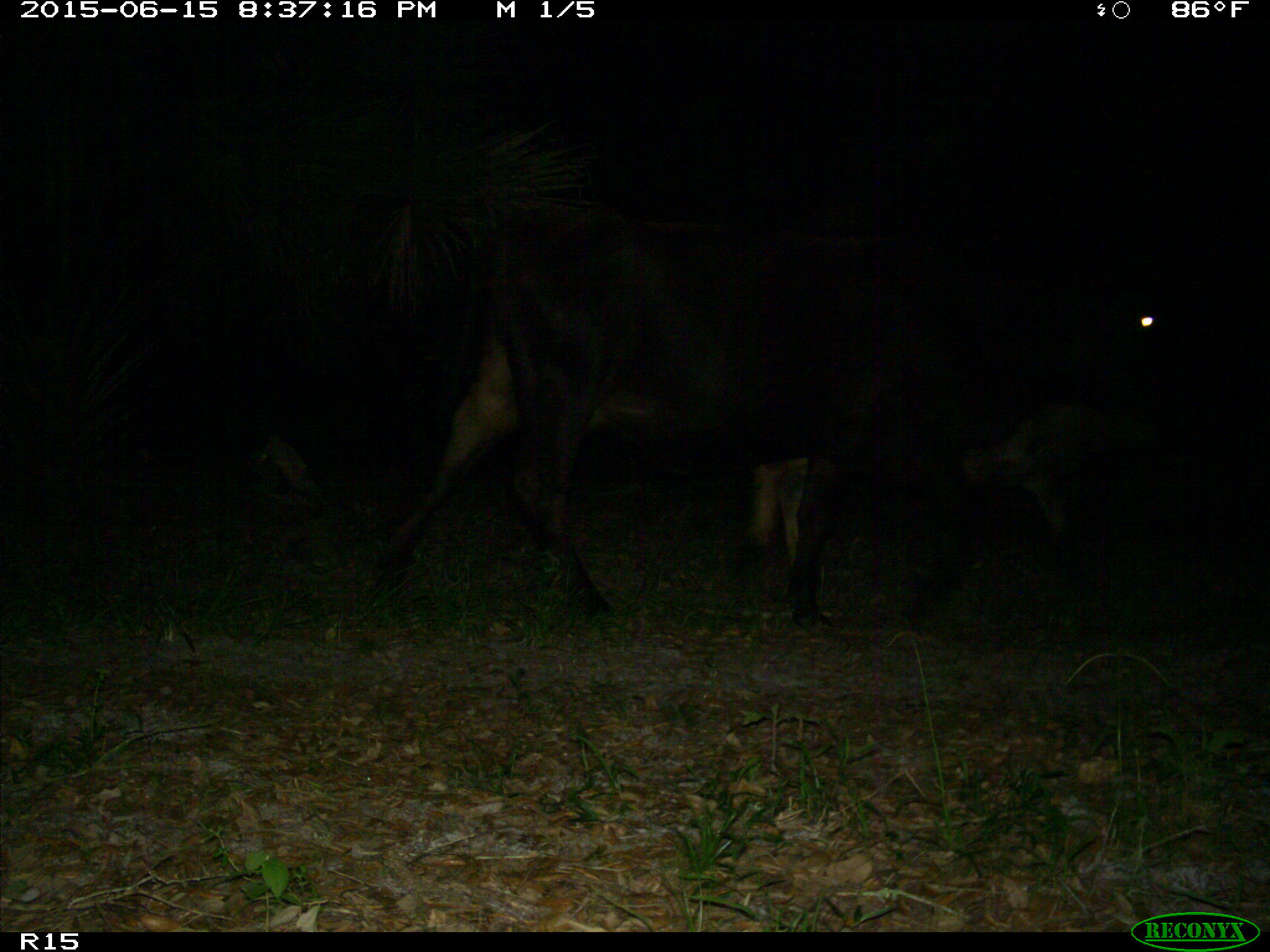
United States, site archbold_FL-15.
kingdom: Animalia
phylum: Chordata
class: Mammalia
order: Artiodactyla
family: Bovidae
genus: Bos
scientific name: Bos taurus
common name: domestic cow